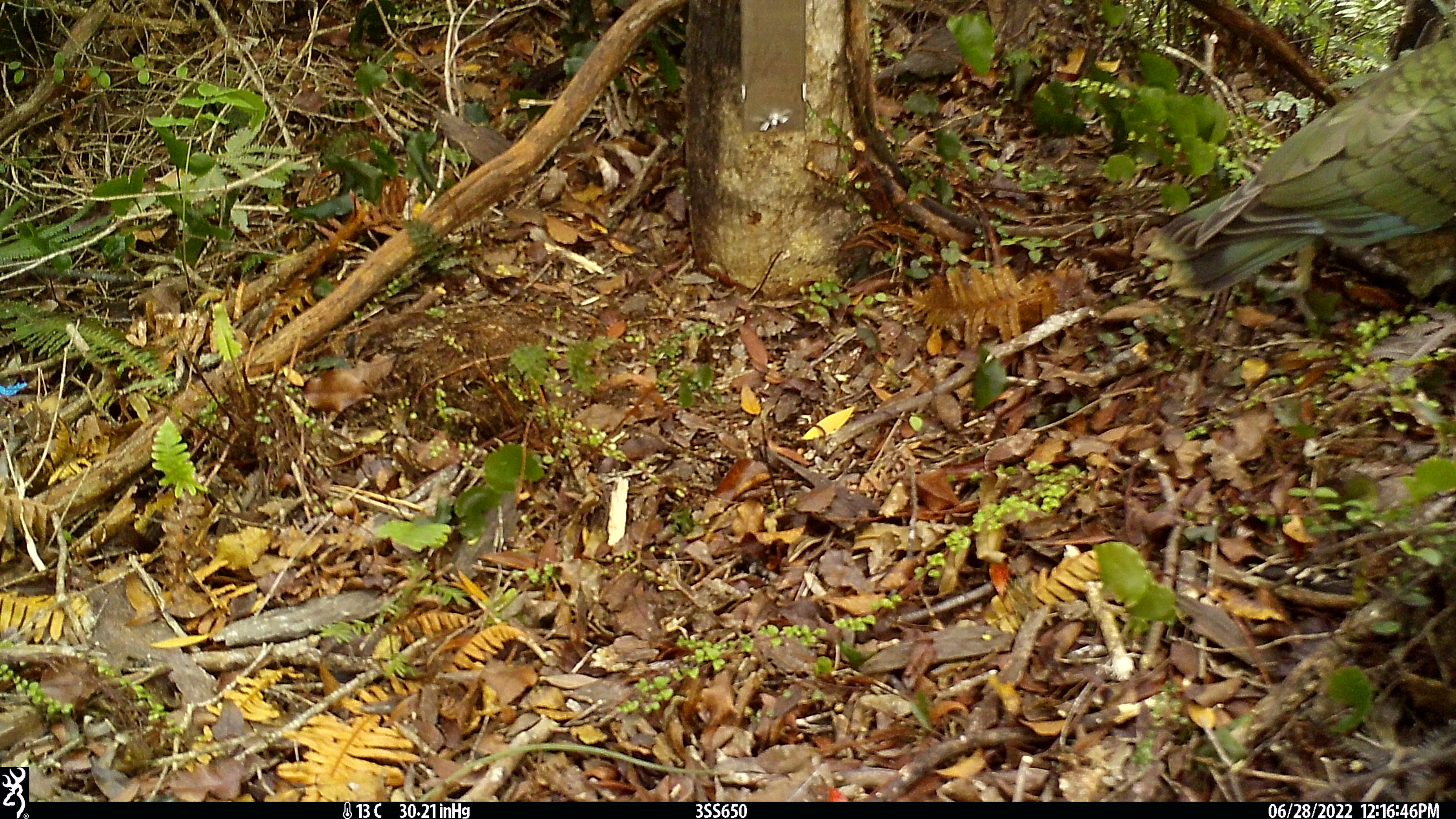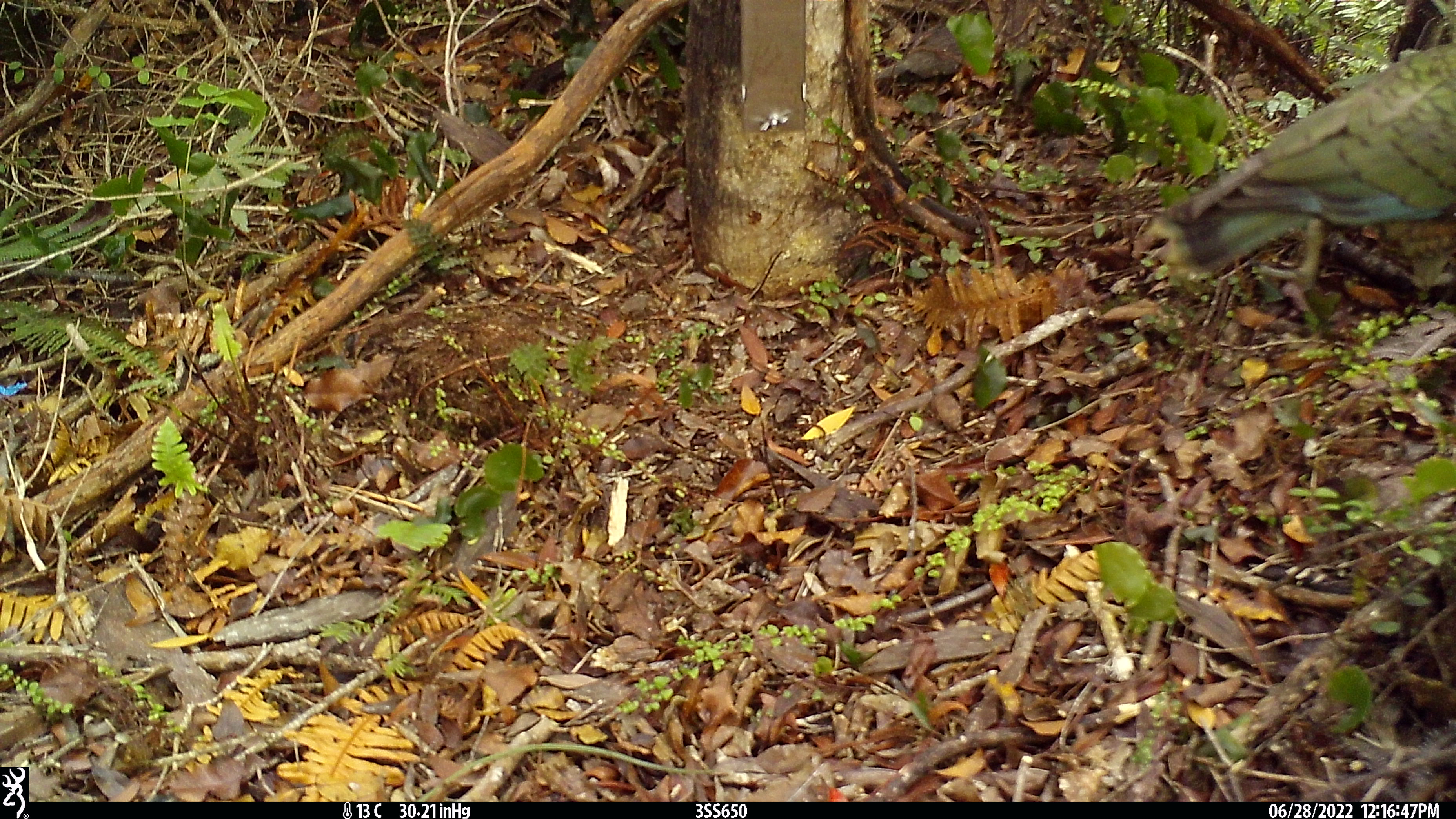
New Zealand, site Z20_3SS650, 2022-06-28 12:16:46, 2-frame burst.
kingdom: Animalia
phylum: Chordata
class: Aves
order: Psittaciformes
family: Strigopidae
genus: Nestor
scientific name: Nestor notabilis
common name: kea